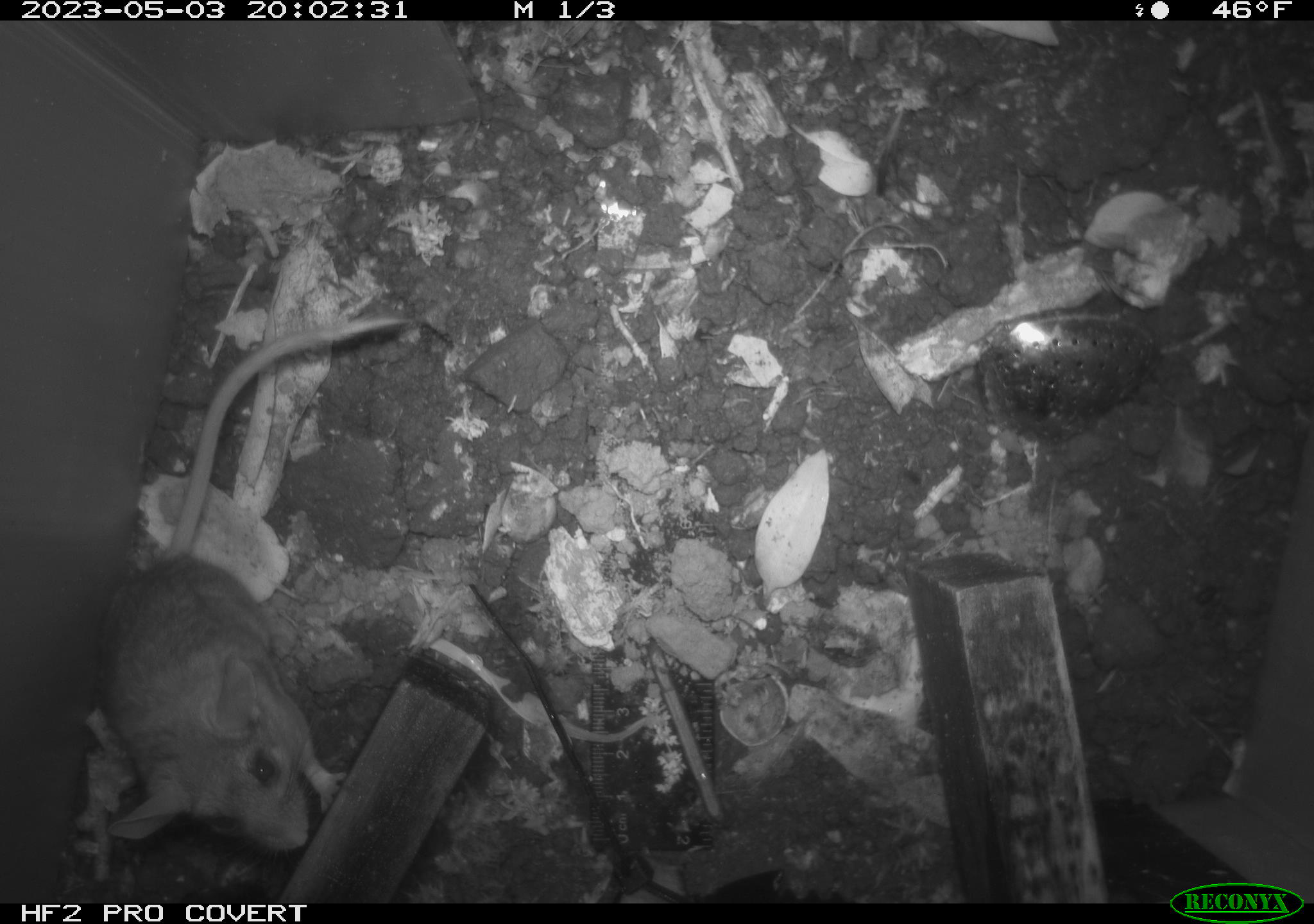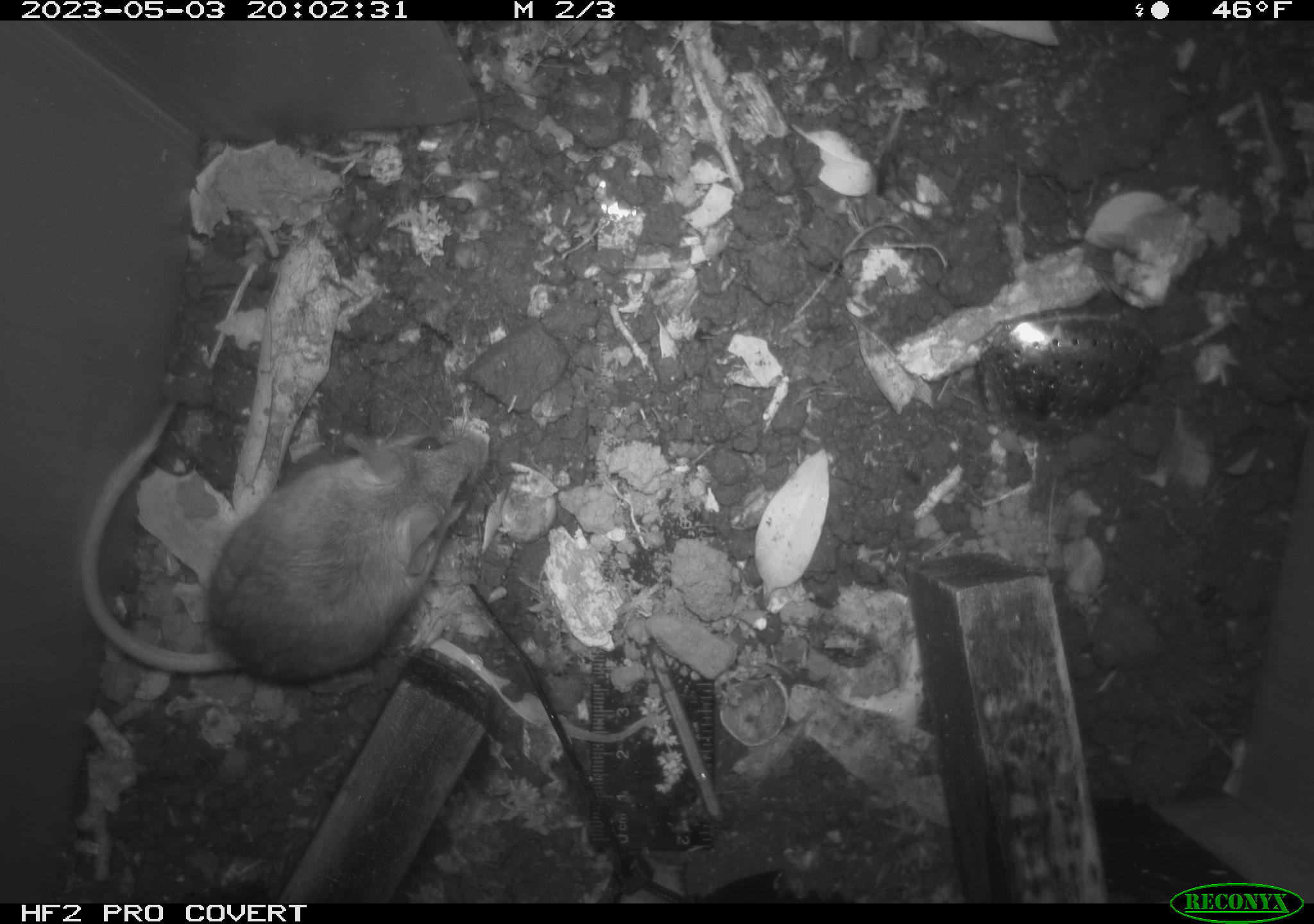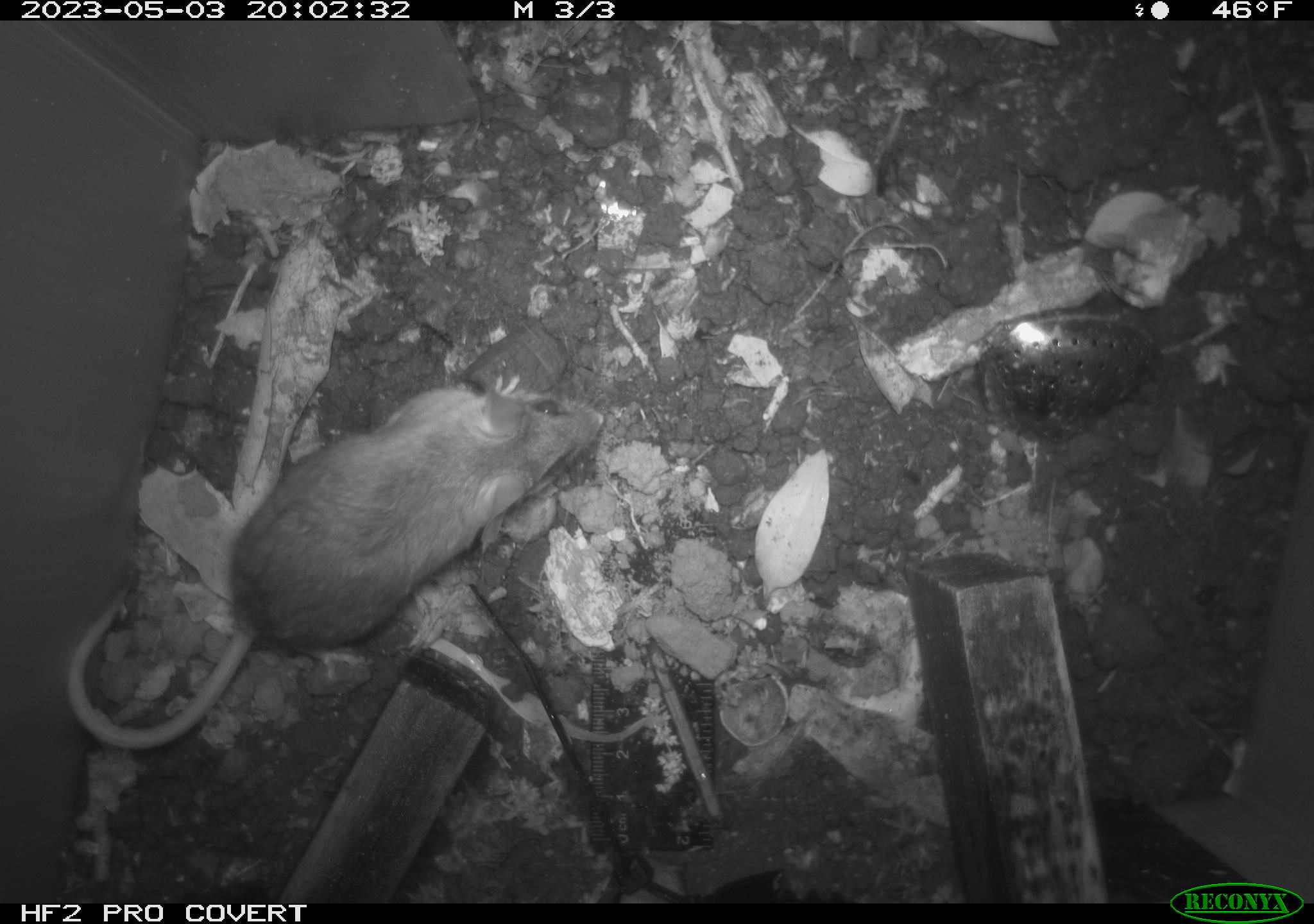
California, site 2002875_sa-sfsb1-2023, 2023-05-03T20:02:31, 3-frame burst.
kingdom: Animalia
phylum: Chordata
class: Mammalia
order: Rodentia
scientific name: Rodentia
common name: mouse species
Mouse species (Rodentia).